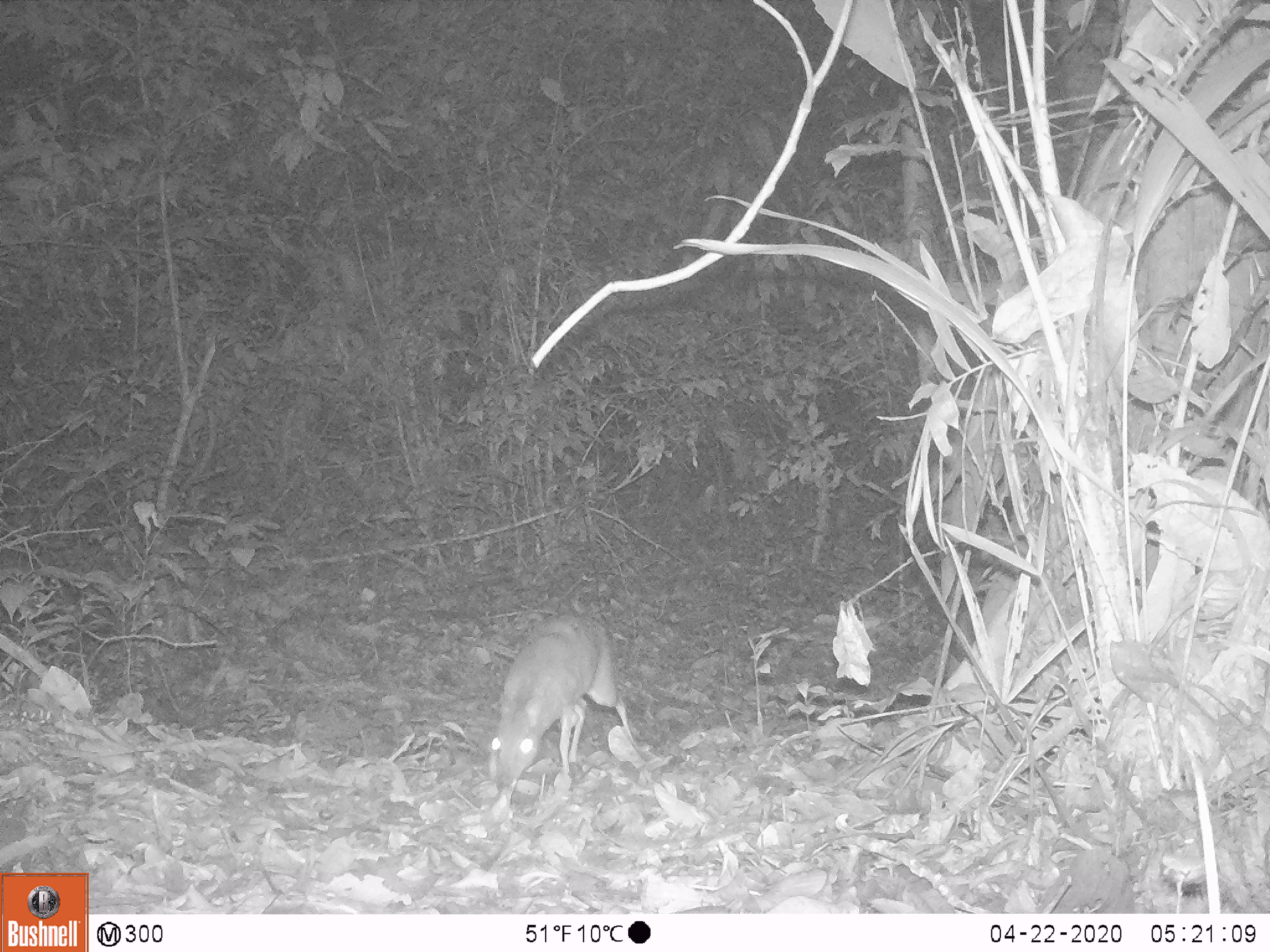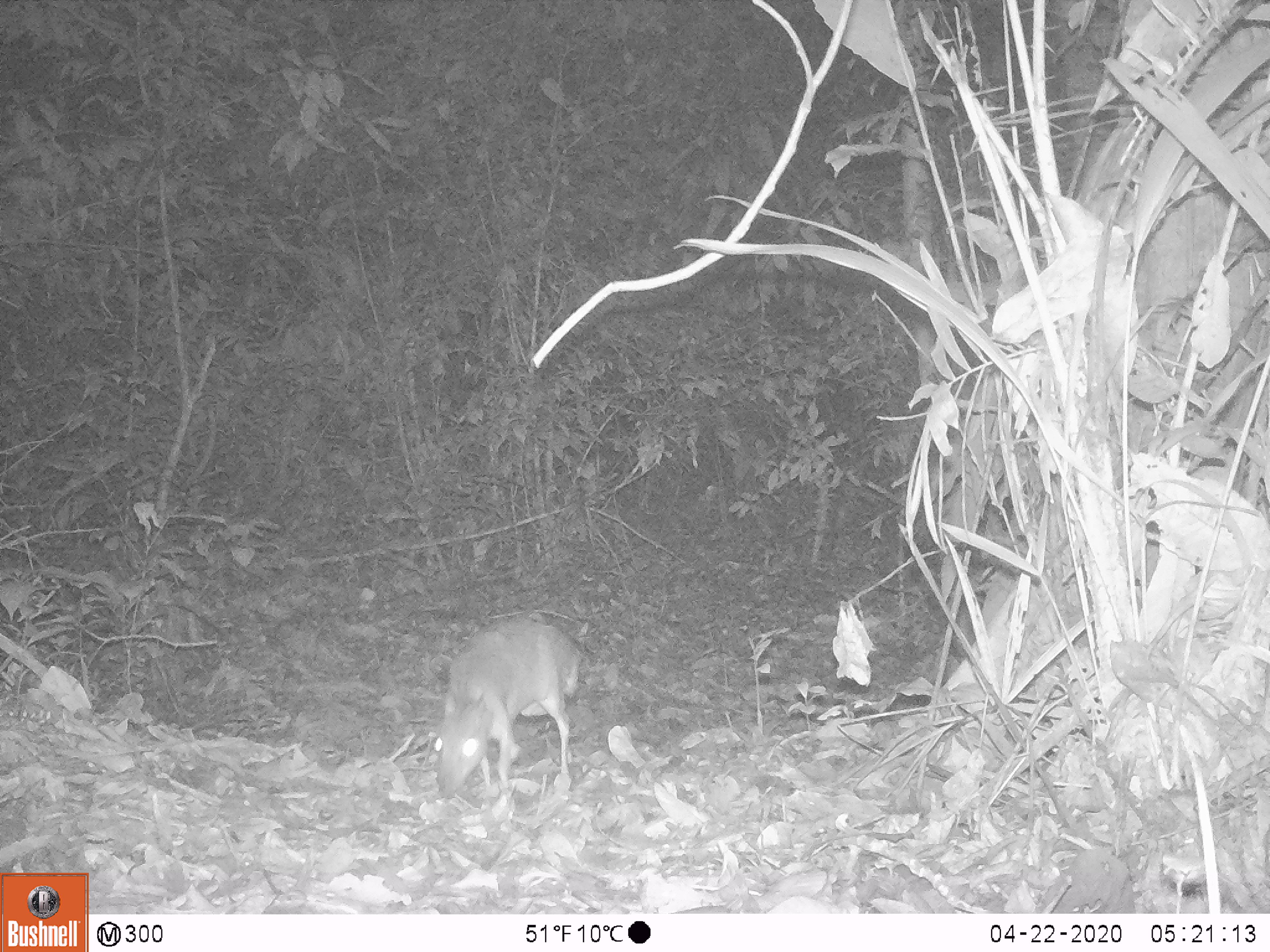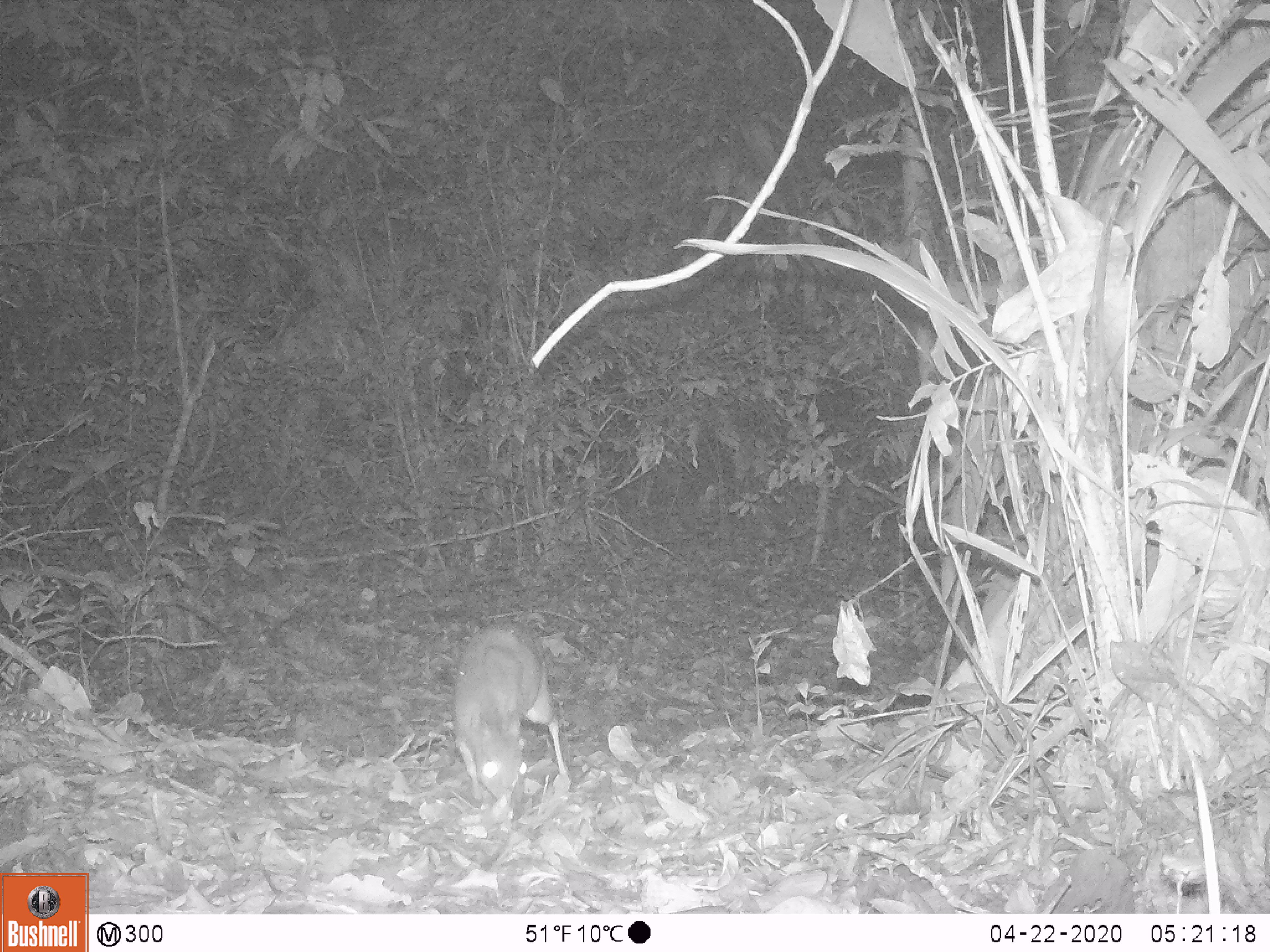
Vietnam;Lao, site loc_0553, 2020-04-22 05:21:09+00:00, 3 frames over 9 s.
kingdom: Animalia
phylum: Chordata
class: Mammalia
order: Artiodactyla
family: Tragulidae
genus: Moschiola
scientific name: Moschiola meminna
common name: chevrotain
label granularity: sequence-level